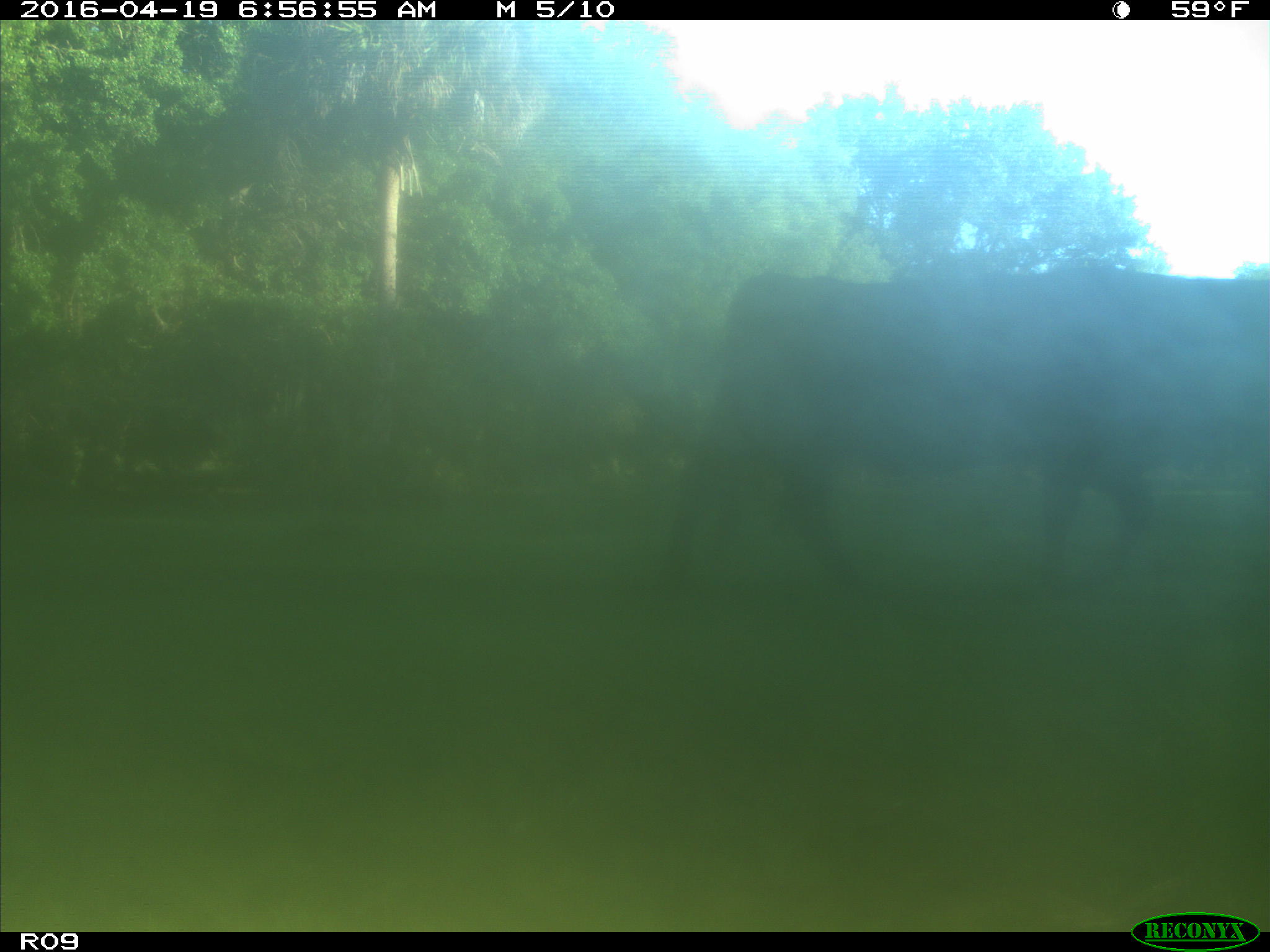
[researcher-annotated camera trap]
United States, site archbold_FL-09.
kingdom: Animalia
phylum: Chordata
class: Mammalia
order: Artiodactyla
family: Bovidae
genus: Bos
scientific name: Bos taurus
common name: domestic cow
Bos taurus (domestic cow).